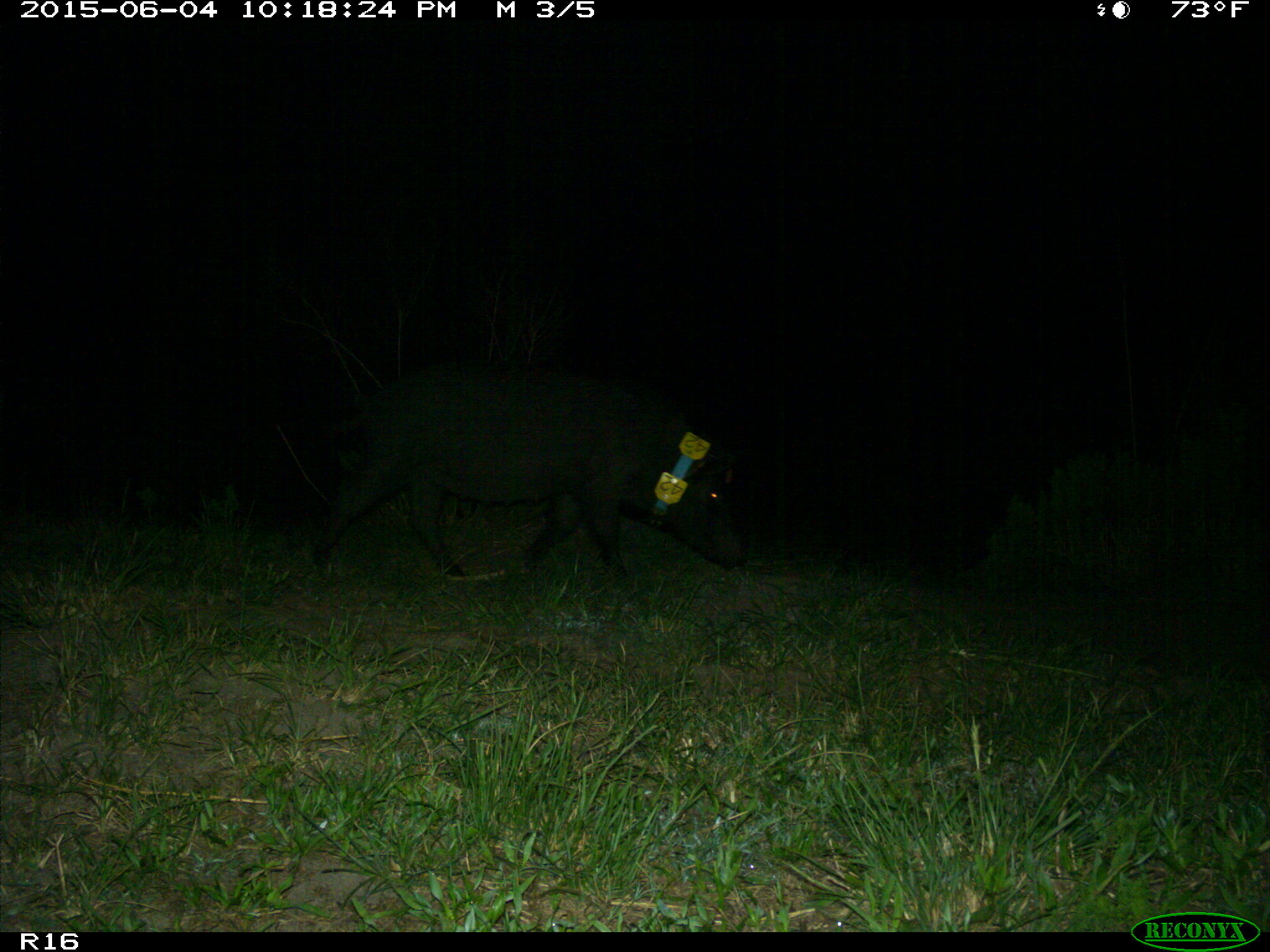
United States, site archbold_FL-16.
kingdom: Animalia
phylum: Chordata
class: Mammalia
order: Artiodactyla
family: Suidae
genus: Sus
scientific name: Sus scrofa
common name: wild boar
Sus scrofa (wild boar).